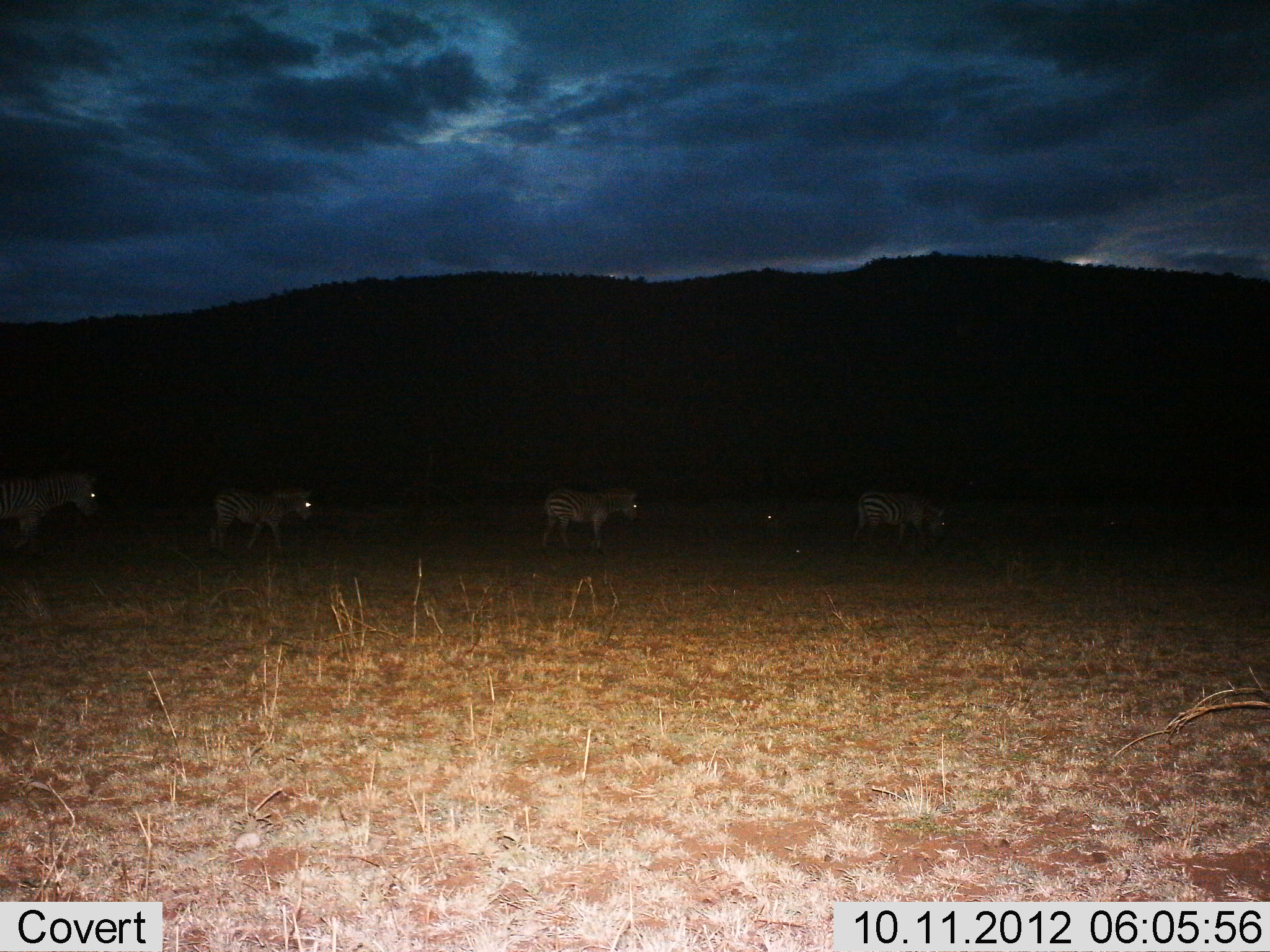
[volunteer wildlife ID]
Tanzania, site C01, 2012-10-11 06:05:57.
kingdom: Animalia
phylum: Chordata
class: Mammalia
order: Perissodactyla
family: Equidae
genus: Equus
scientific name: Equus quagga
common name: plains zebra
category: zebra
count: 5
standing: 40%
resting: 10%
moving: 80%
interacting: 0%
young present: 0%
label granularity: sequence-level